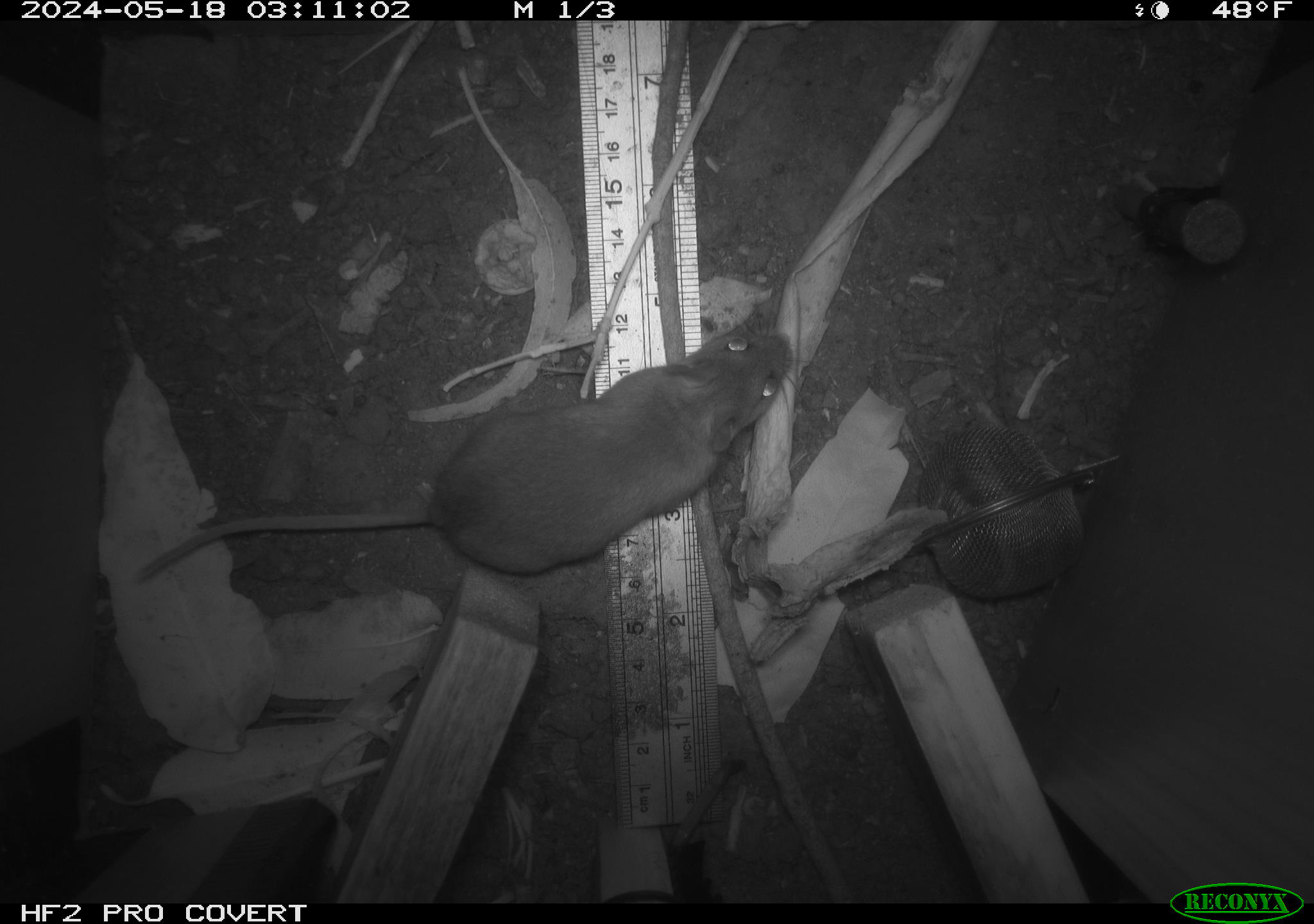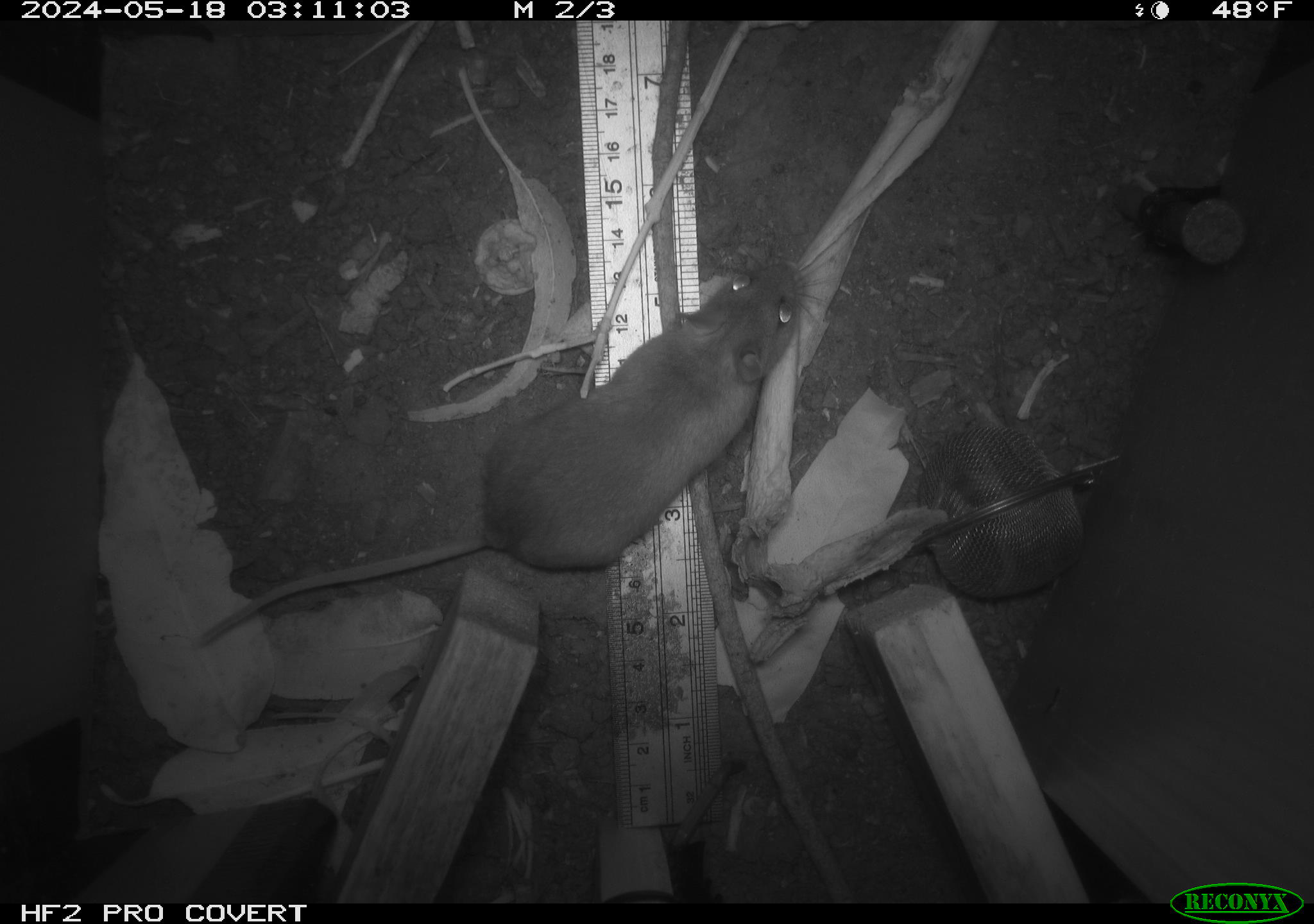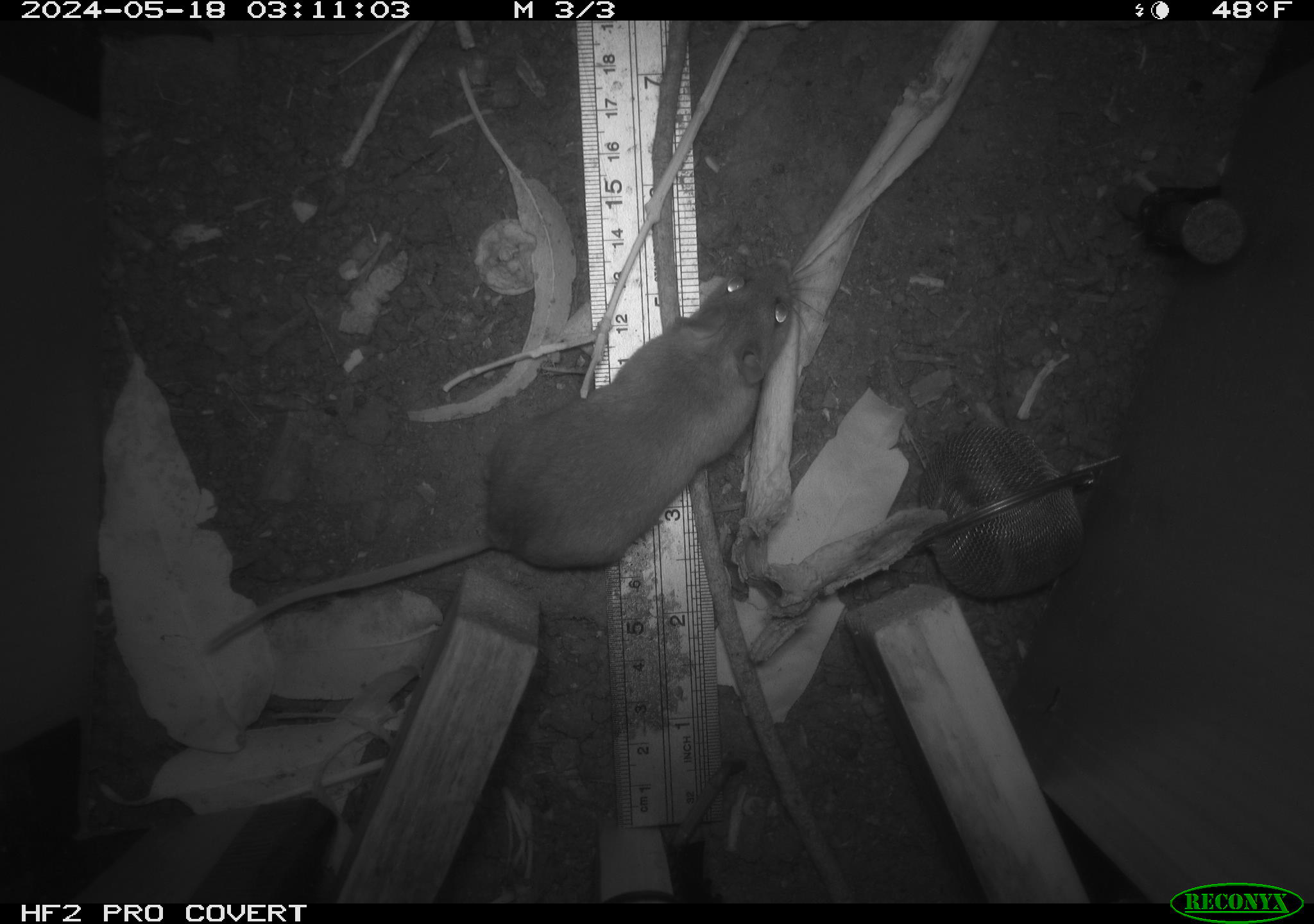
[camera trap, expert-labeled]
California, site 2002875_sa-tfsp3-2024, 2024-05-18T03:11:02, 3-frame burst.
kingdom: Animalia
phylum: Chordata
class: Mammalia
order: Rodentia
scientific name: Rodentia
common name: rodent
Rodent (Rodentia).